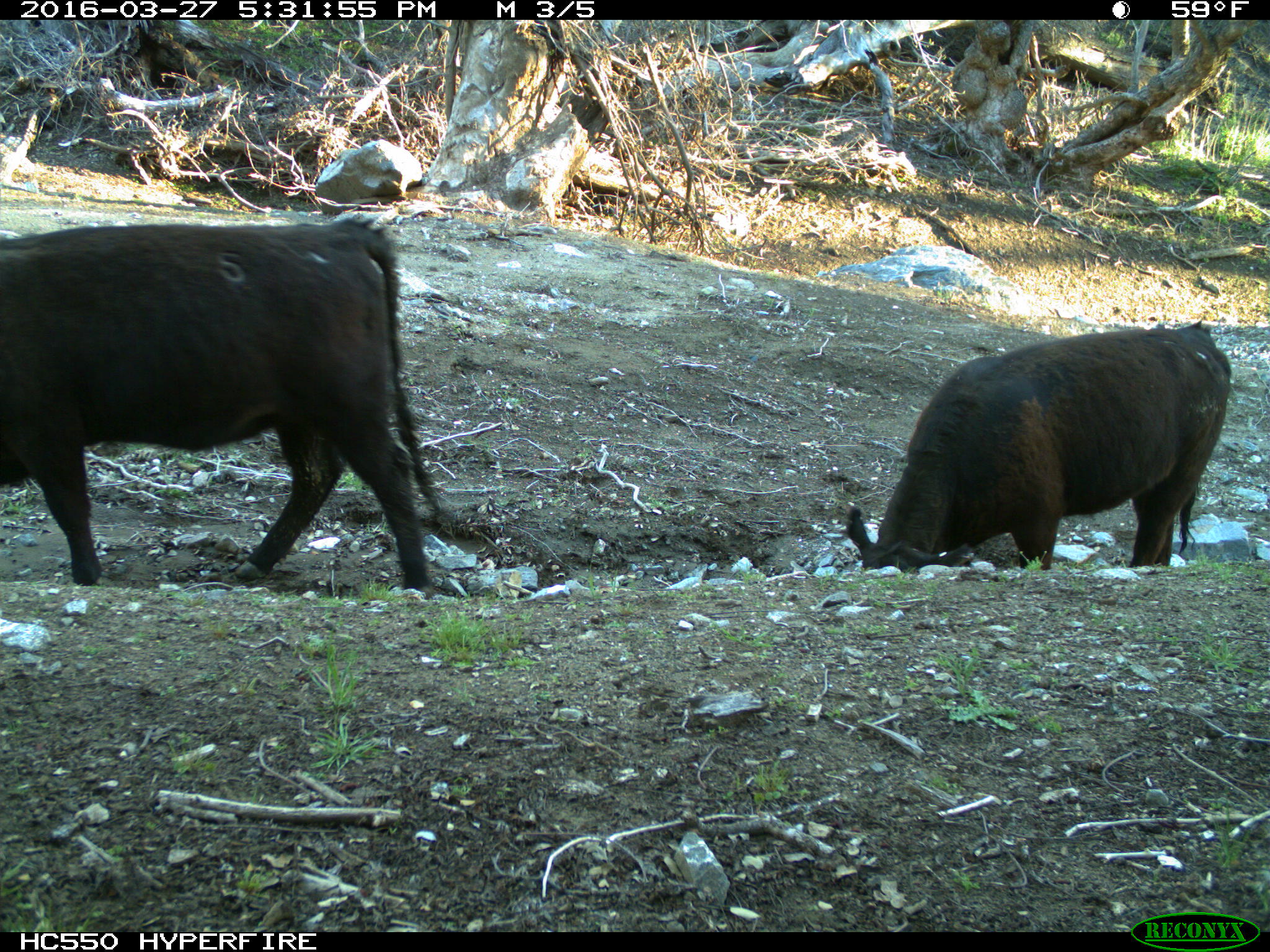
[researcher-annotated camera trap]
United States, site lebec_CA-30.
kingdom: Animalia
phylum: Chordata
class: Mammalia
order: Artiodactyla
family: Bovidae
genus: Bos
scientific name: Bos taurus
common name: domestic cow